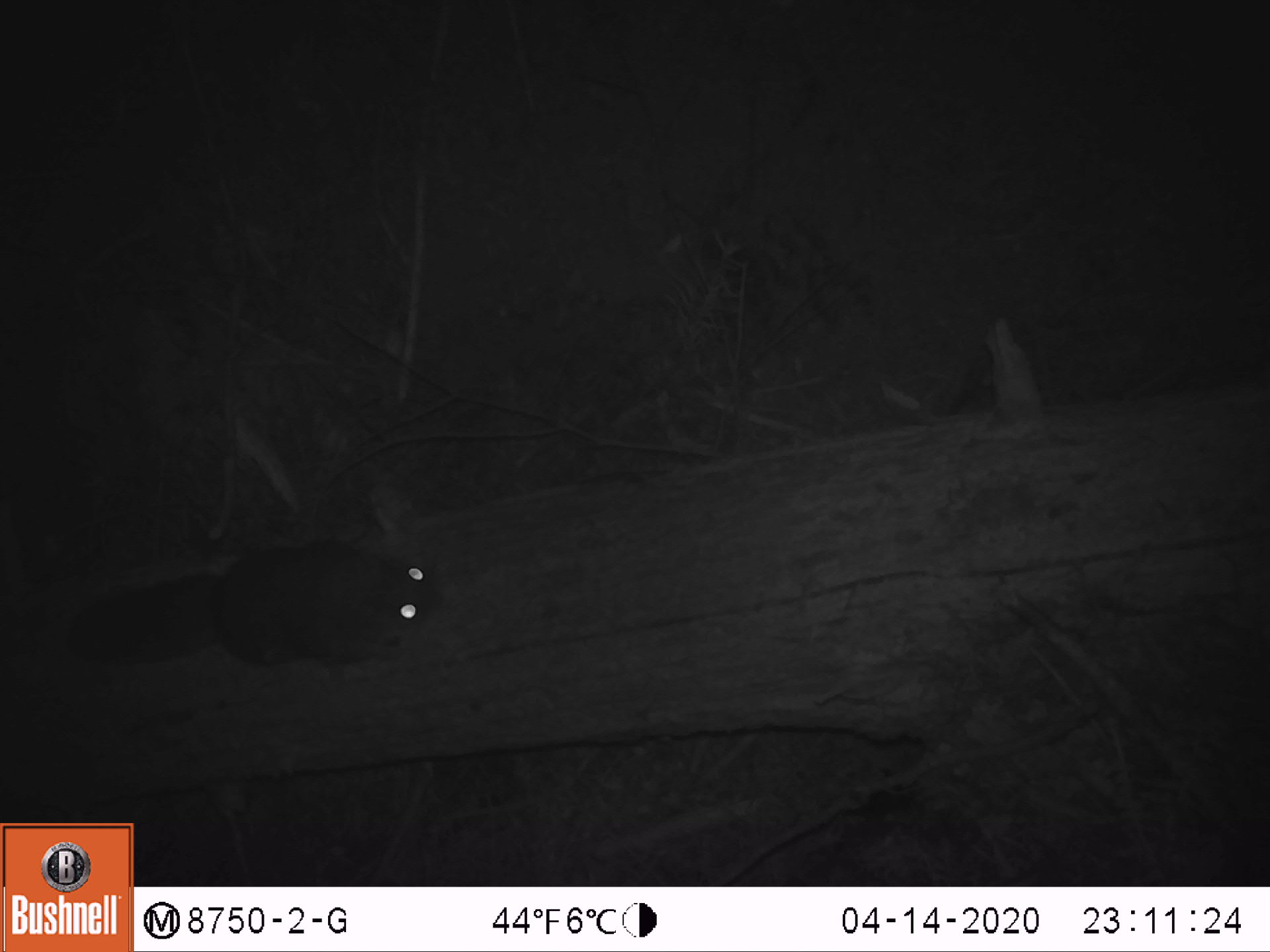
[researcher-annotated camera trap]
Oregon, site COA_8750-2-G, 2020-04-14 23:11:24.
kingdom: Animalia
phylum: Chordata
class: Mammalia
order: Rodentia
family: Sciuridae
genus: Glaucomys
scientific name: Glaucomys oregonensis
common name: humboldt's flying squirrel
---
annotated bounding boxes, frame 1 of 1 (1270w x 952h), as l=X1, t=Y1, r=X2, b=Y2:
humboldt's flying squirrel: l=39, t=521, r=470, b=679